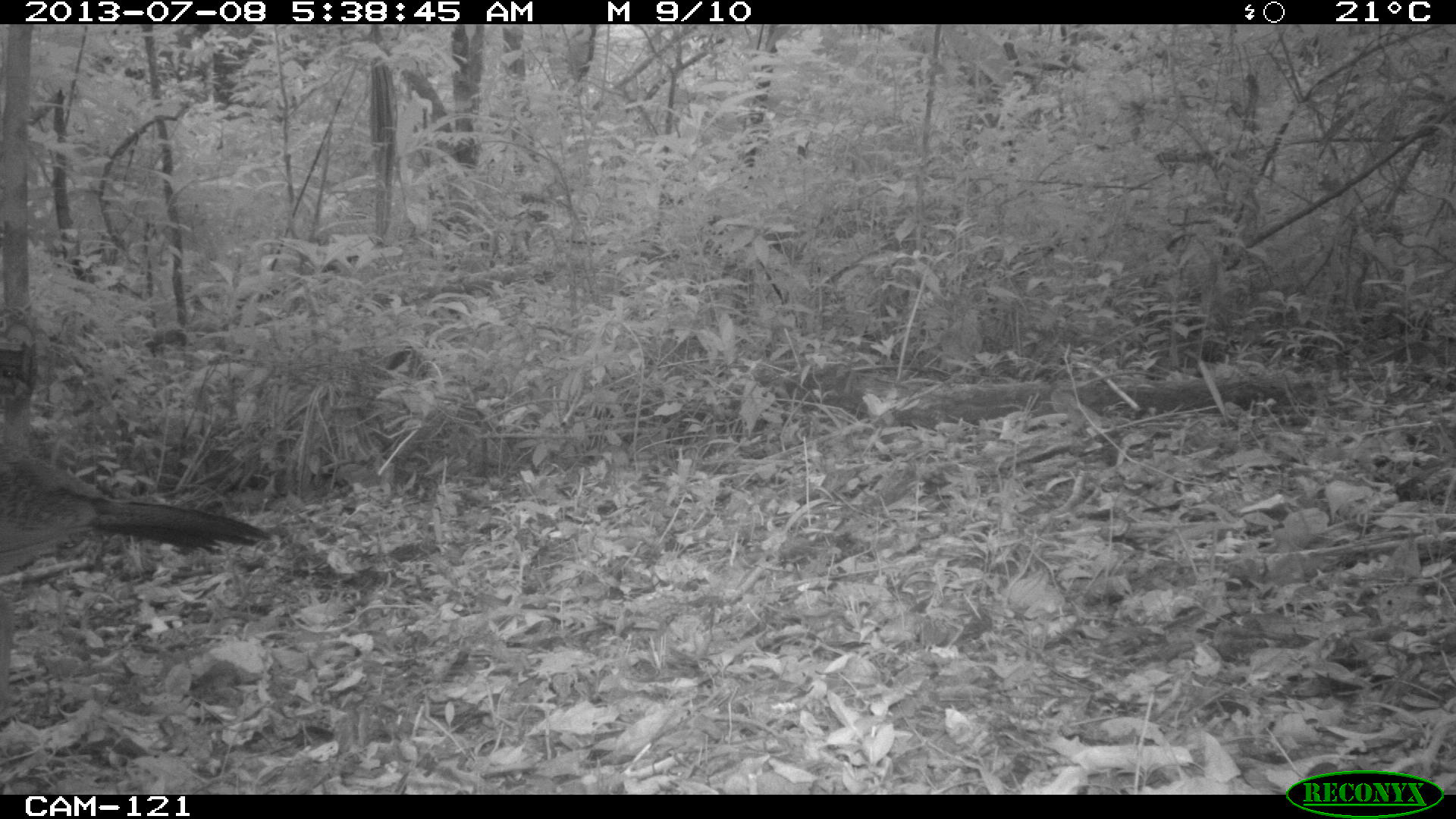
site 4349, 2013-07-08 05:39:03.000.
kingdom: Animalia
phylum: Chordata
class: Aves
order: Galliformes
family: Cracidae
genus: Crax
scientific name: Crax rubra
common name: great curassow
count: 1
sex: female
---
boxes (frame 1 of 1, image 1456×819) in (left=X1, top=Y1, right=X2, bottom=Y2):
crax rubra: (left=0, top=432, right=273, bottom=709)